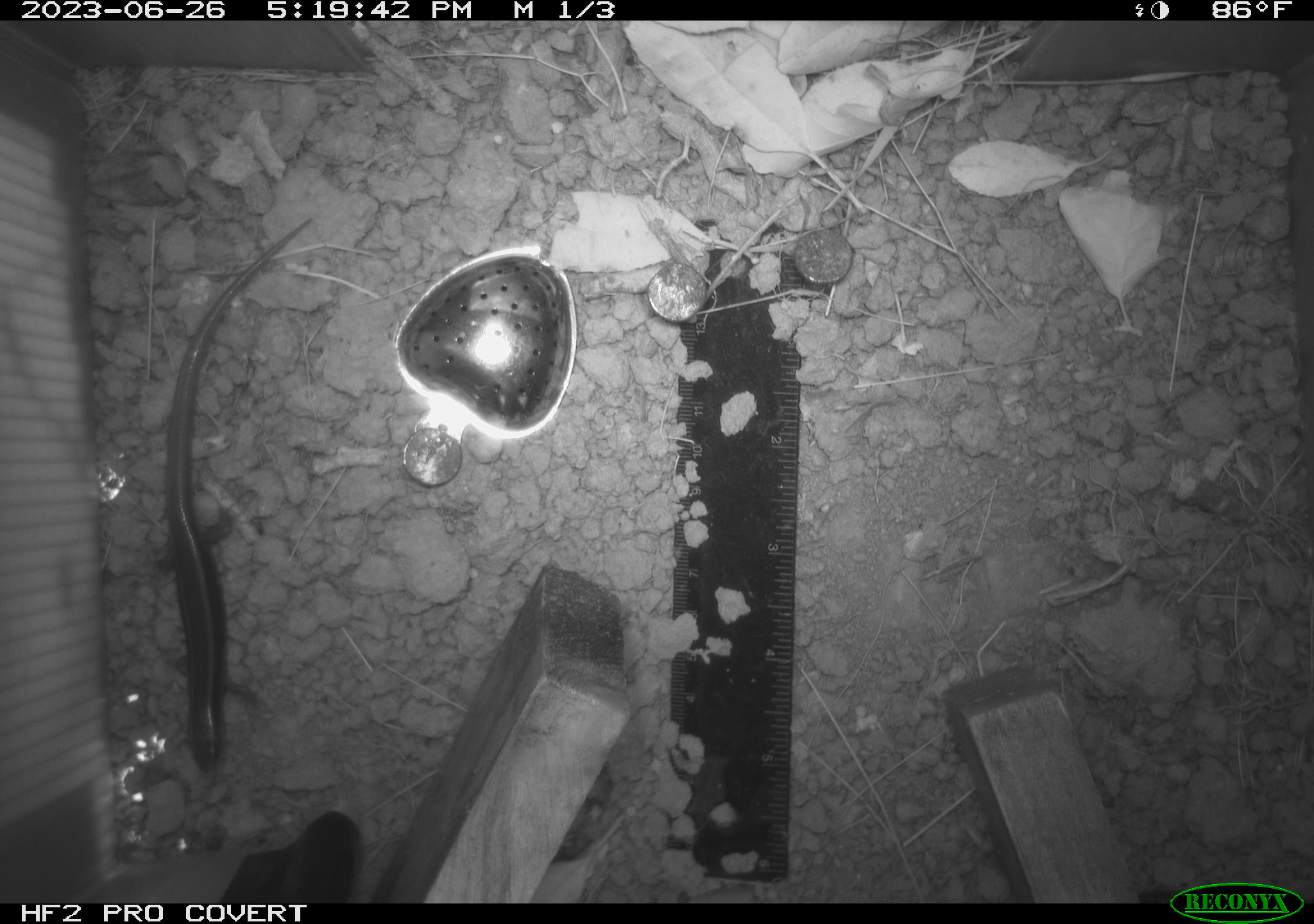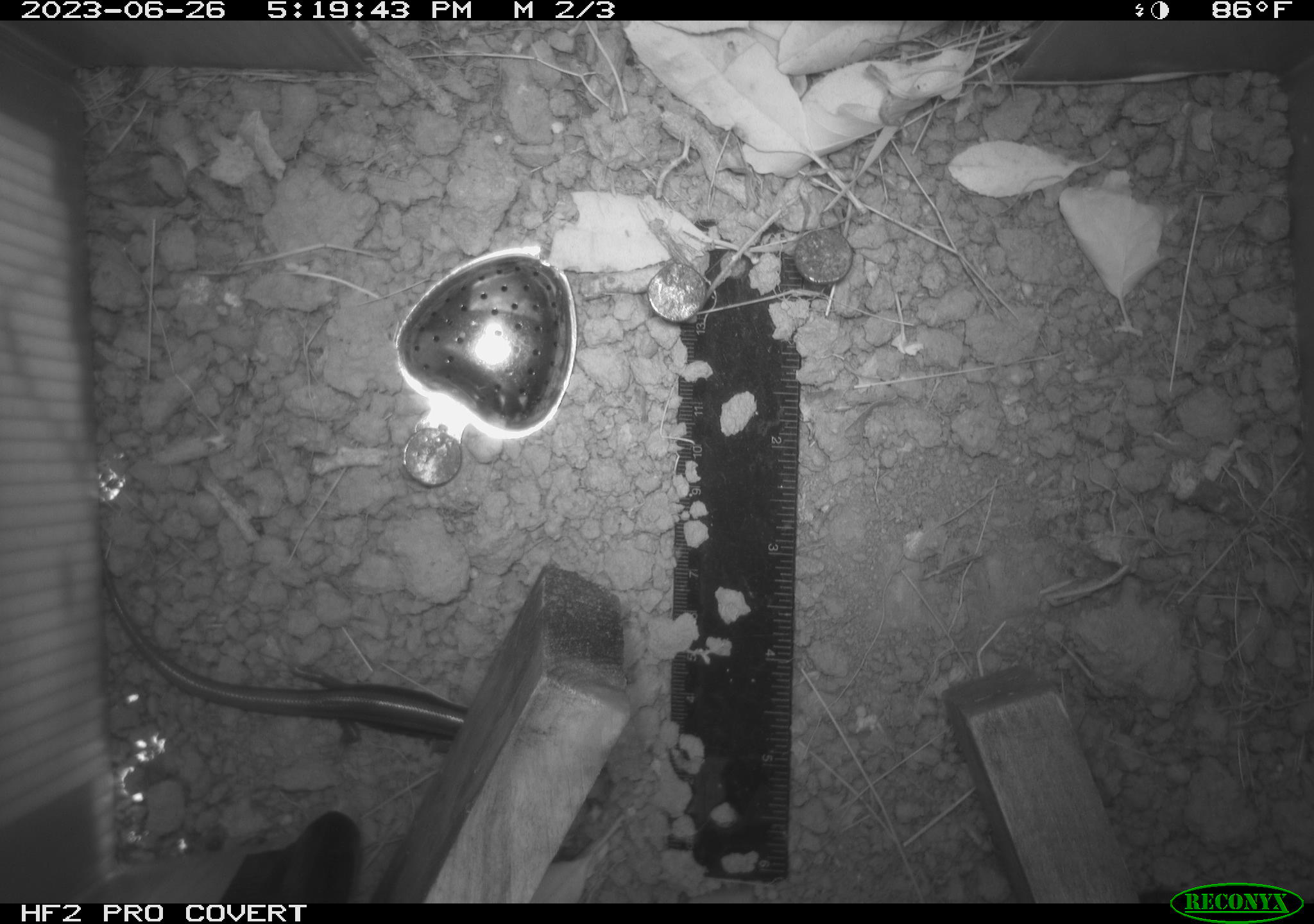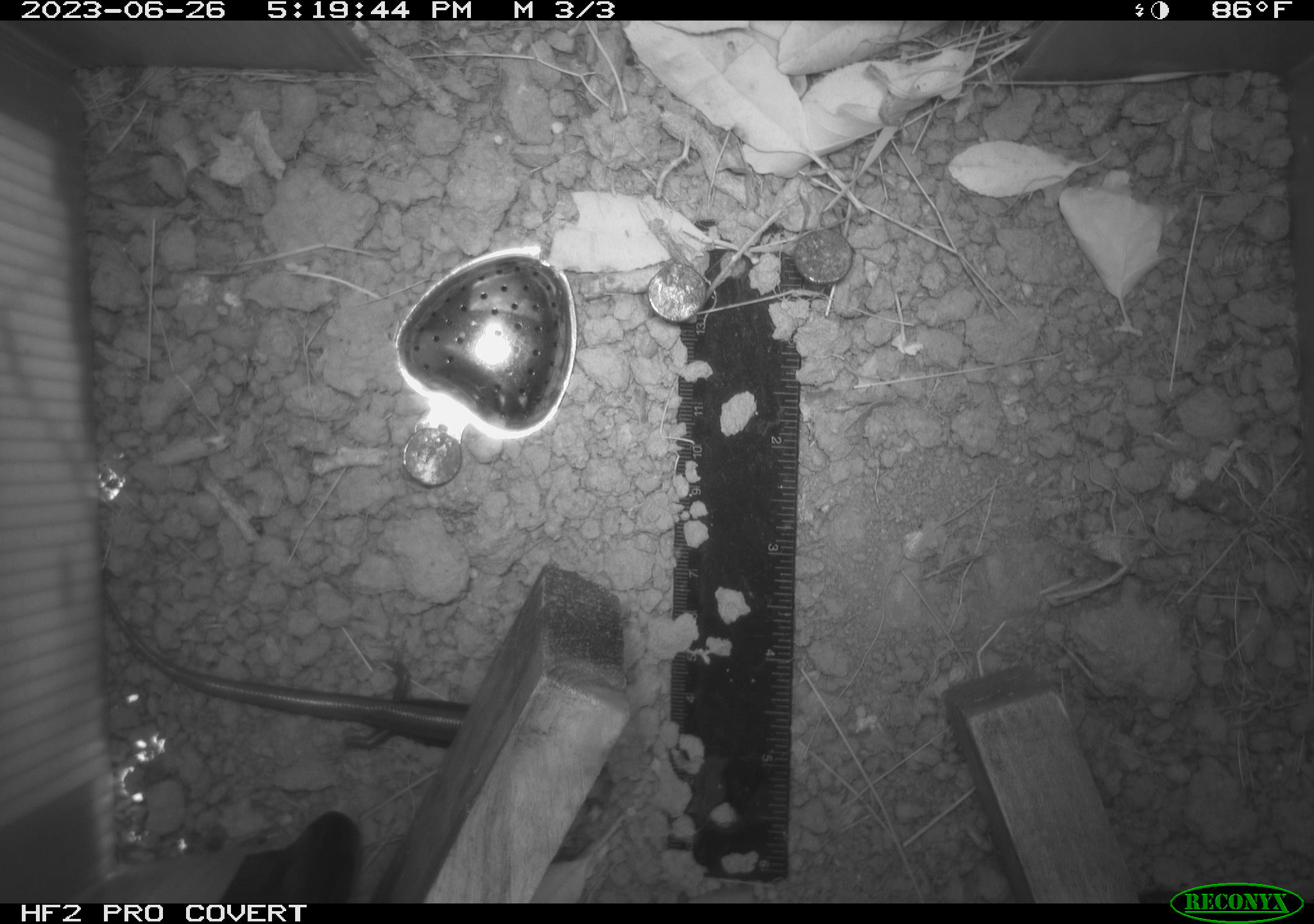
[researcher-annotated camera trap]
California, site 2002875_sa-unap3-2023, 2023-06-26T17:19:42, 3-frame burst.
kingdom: Animalia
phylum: Chordata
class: Reptilia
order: Squamata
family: Scincidae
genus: Plestiodon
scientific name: Plestiodon skiltonianus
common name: western skink